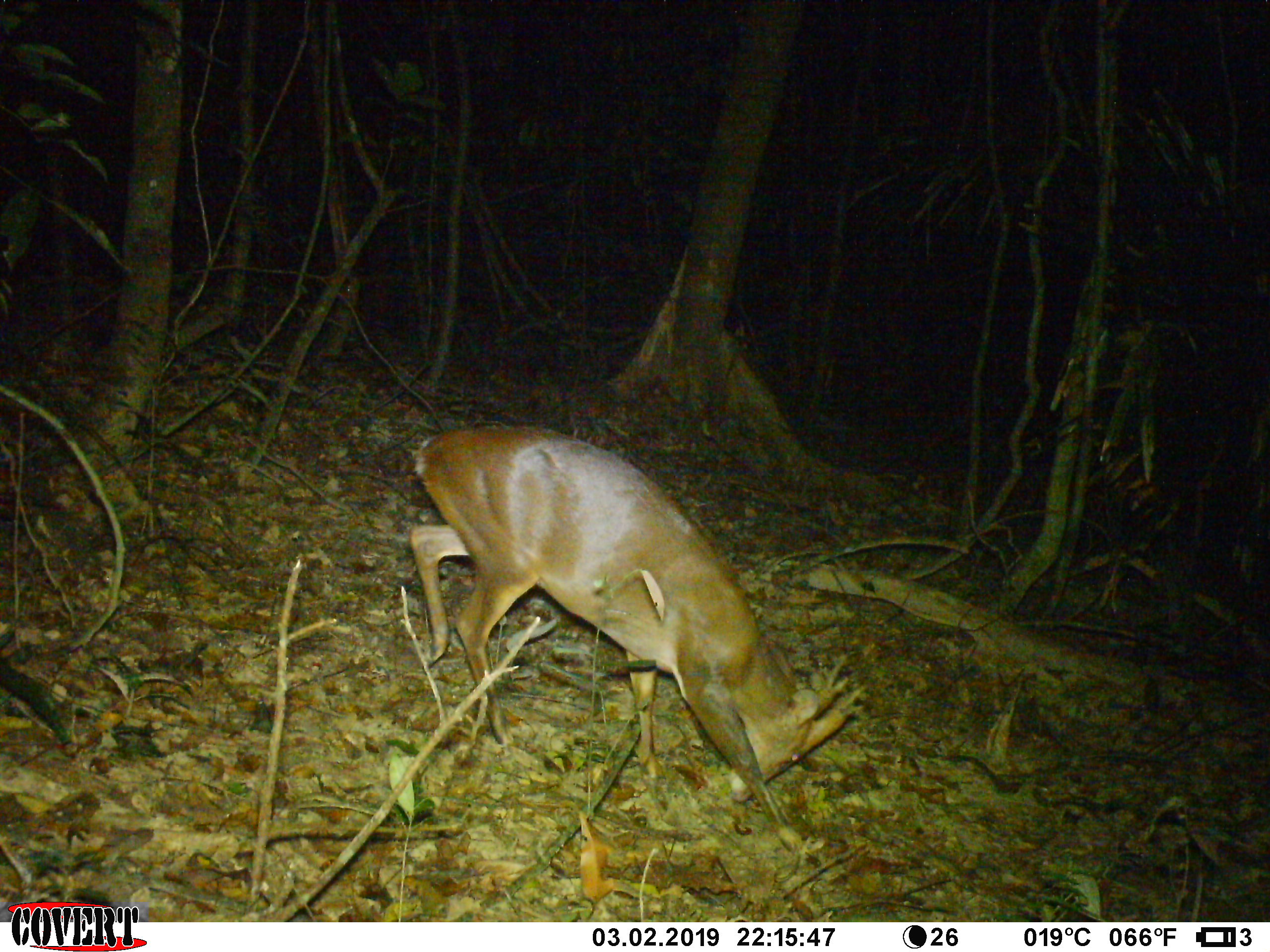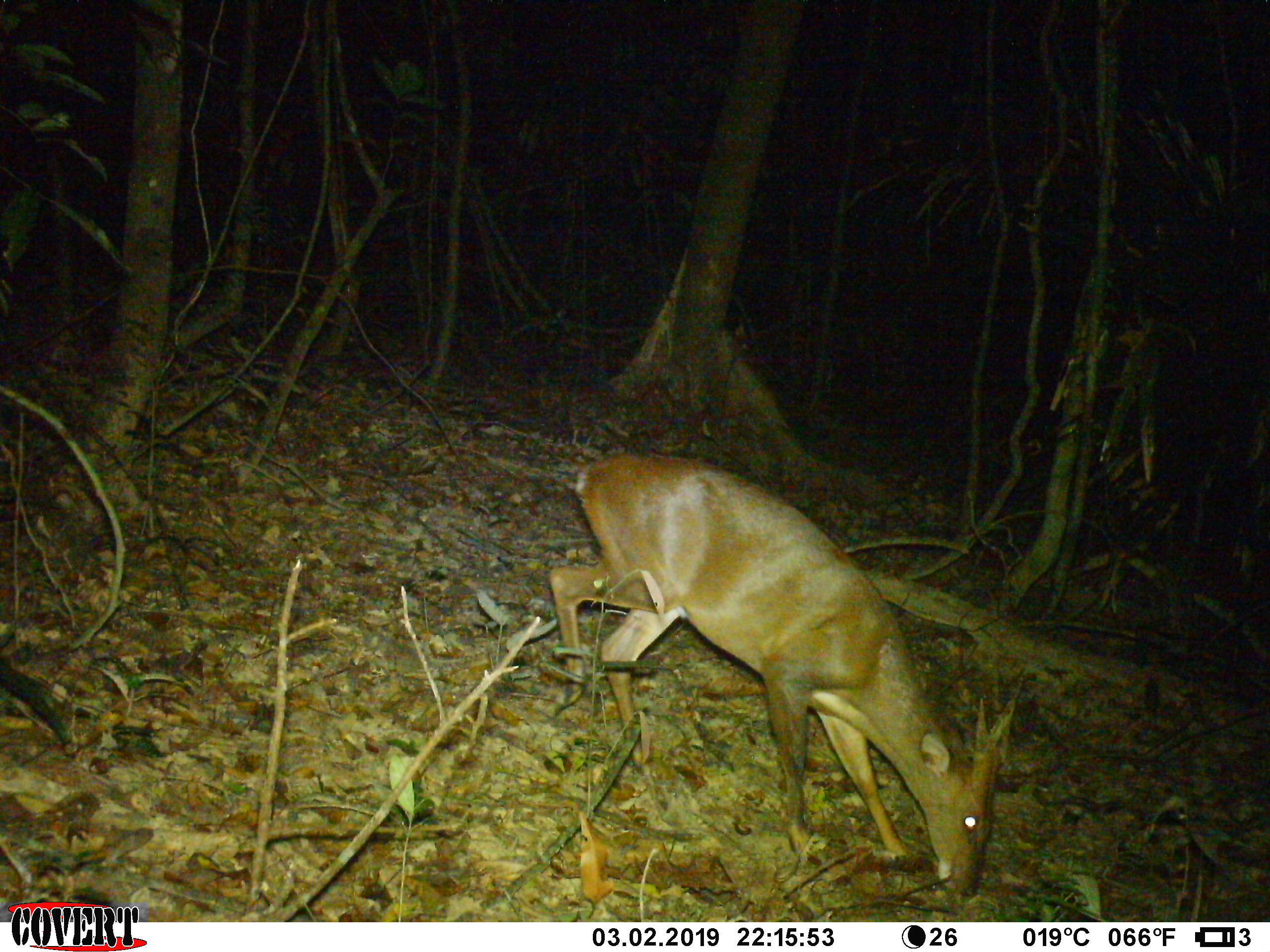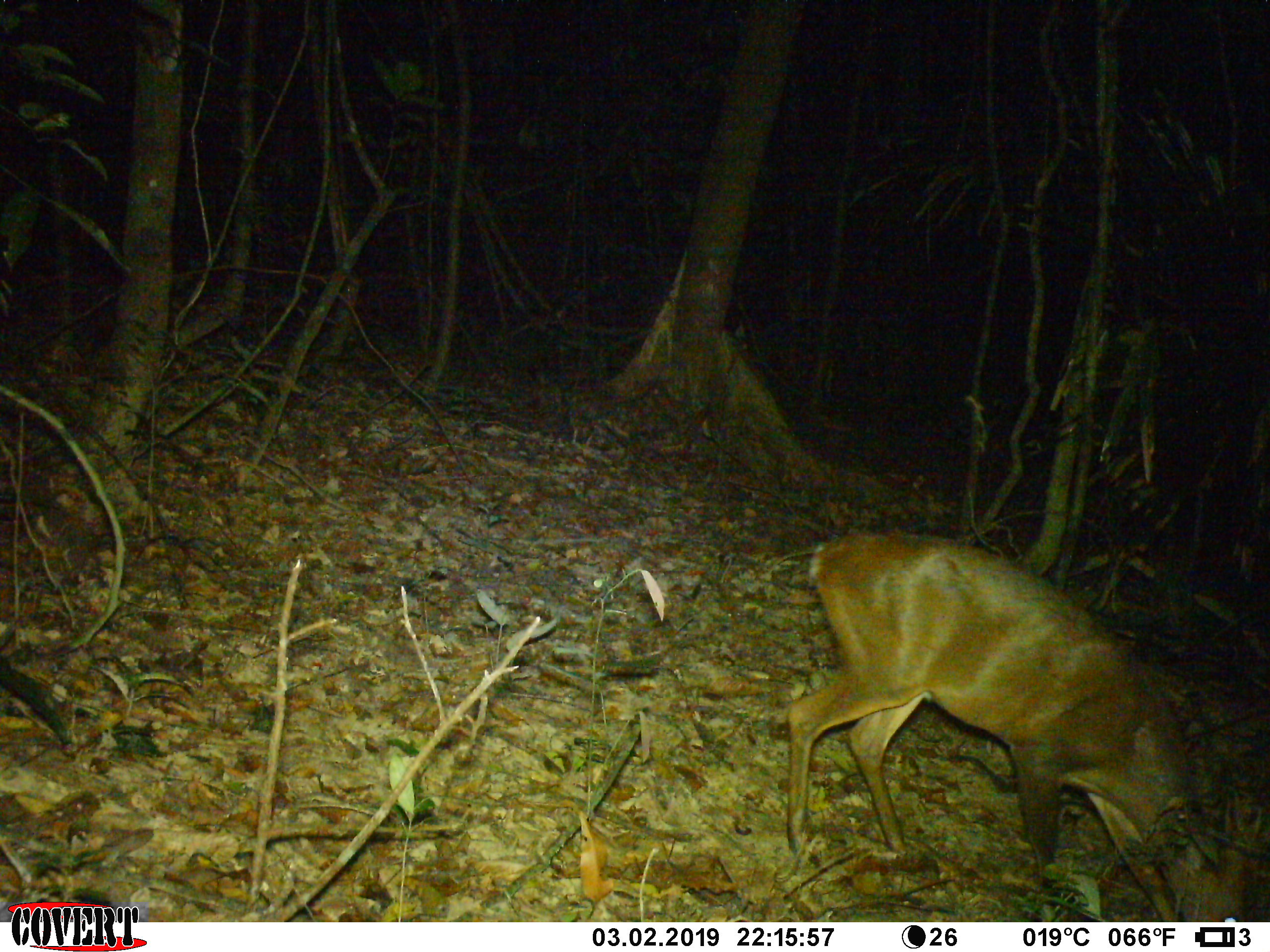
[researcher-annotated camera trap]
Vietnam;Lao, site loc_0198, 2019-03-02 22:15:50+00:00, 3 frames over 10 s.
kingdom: Animalia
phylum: Chordata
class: Mammalia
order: Artiodactyla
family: Cervidae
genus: Muntiacus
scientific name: Muntiacus vuquangensis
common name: large-antlered muntjac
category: large antlered muntjac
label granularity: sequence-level